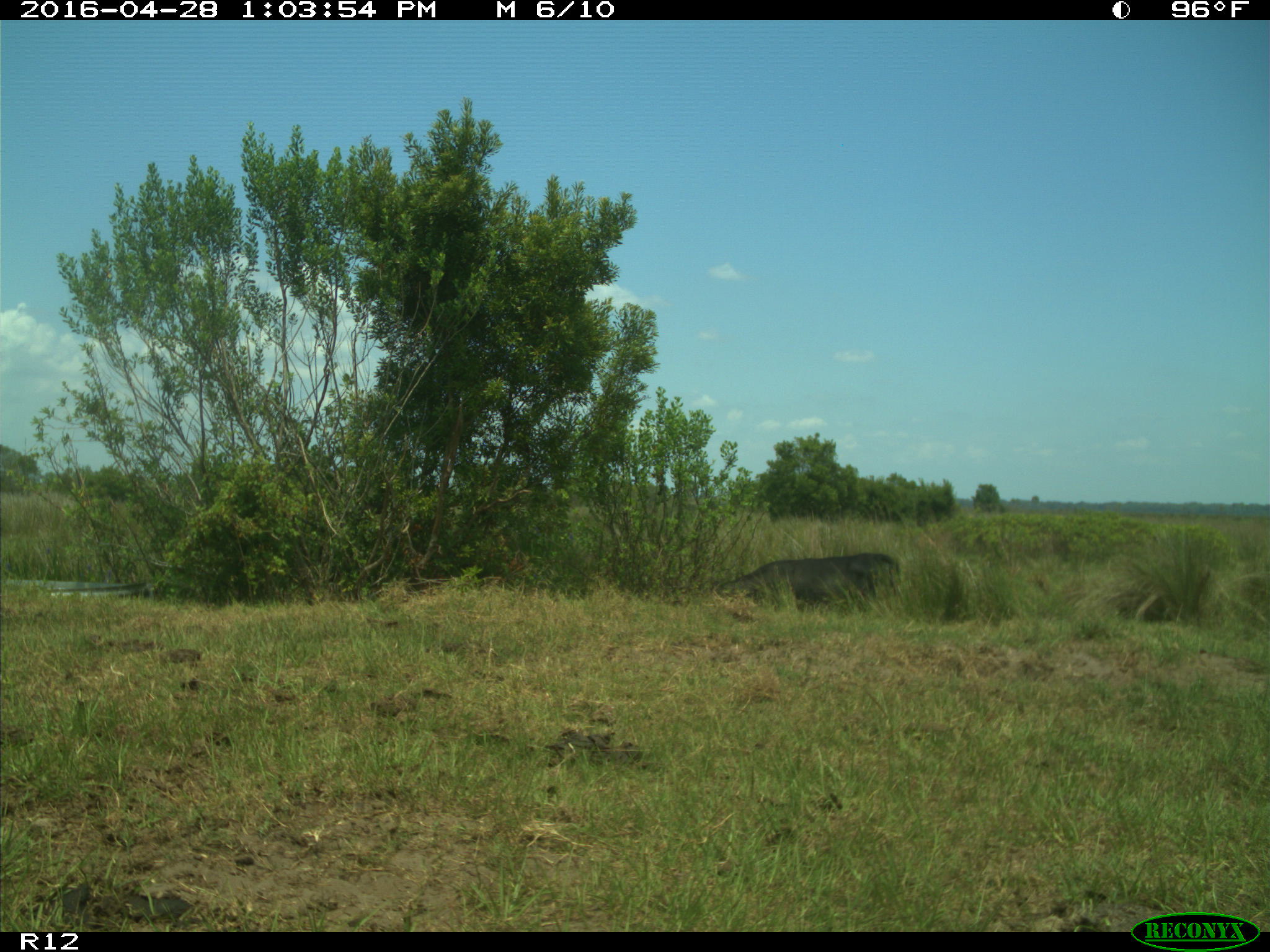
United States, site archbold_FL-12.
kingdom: Animalia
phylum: Chordata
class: Mammalia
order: Artiodactyla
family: Bovidae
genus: Bos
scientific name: Bos taurus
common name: domestic cow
Bos taurus (domestic cow).